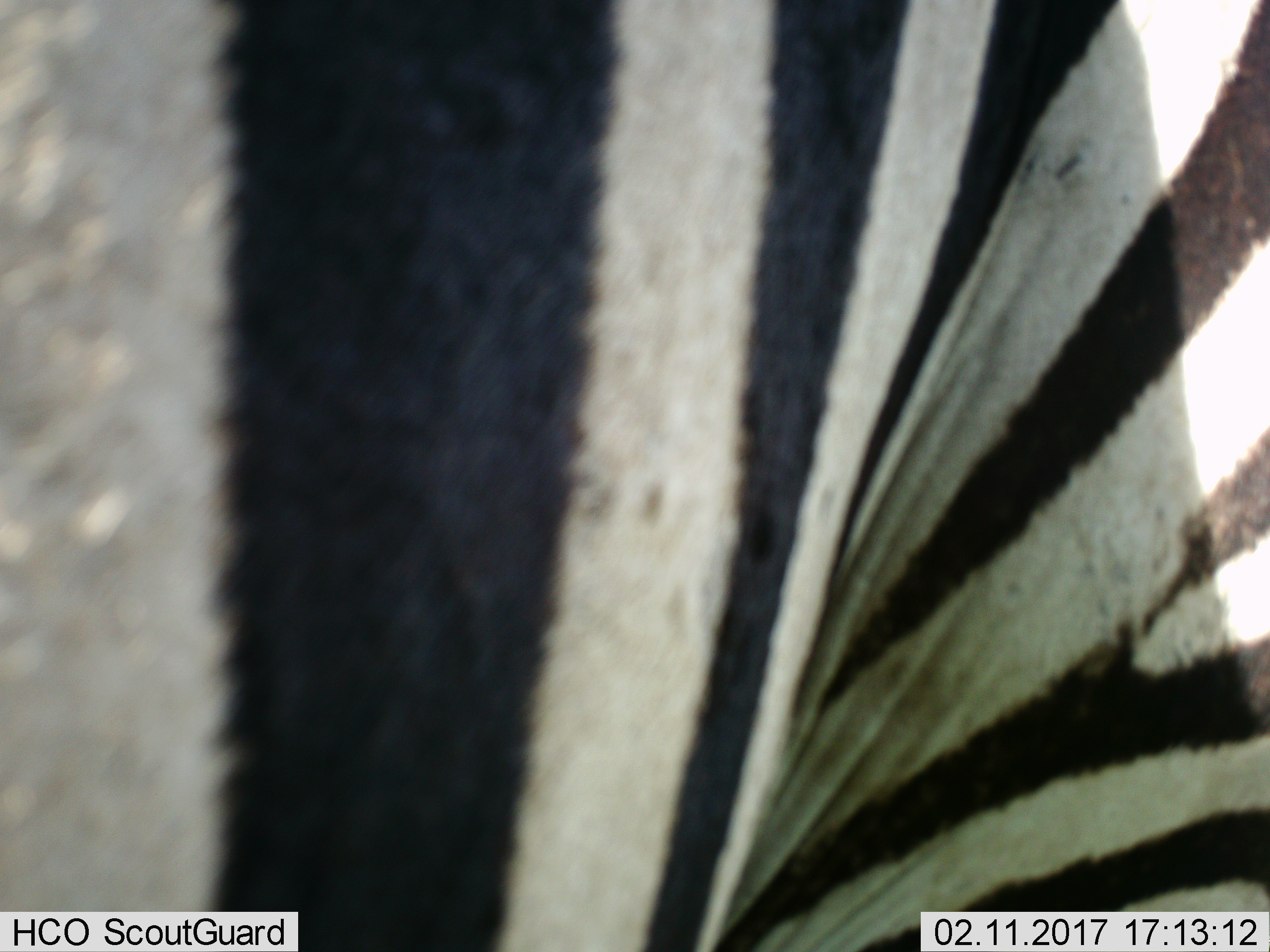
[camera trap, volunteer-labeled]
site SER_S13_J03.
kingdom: Animalia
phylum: Chordata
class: Mammalia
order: Perissodactyla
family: Equidae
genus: Equus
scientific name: Equus quagga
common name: plains zebra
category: zebraplains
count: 1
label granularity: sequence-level